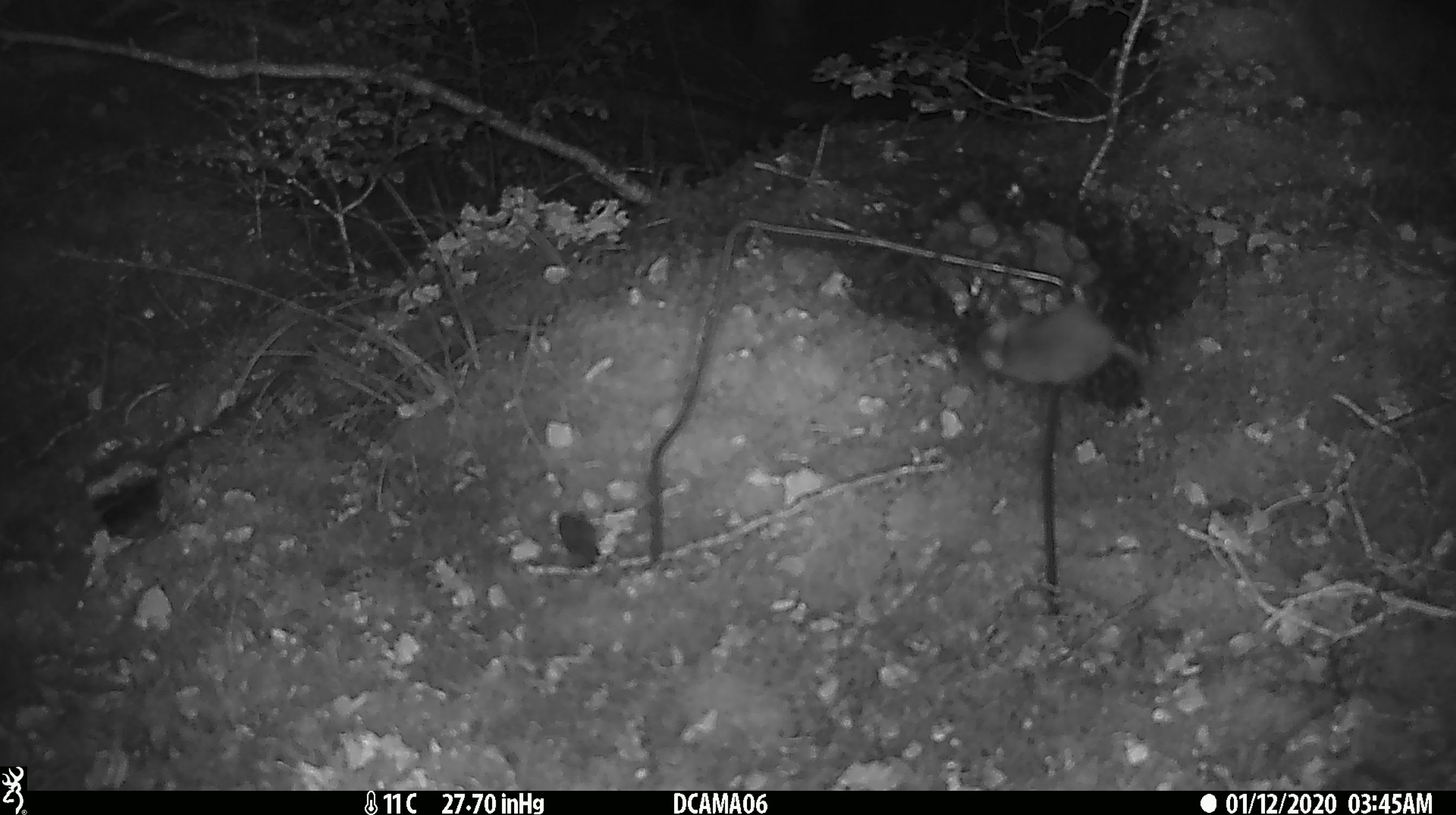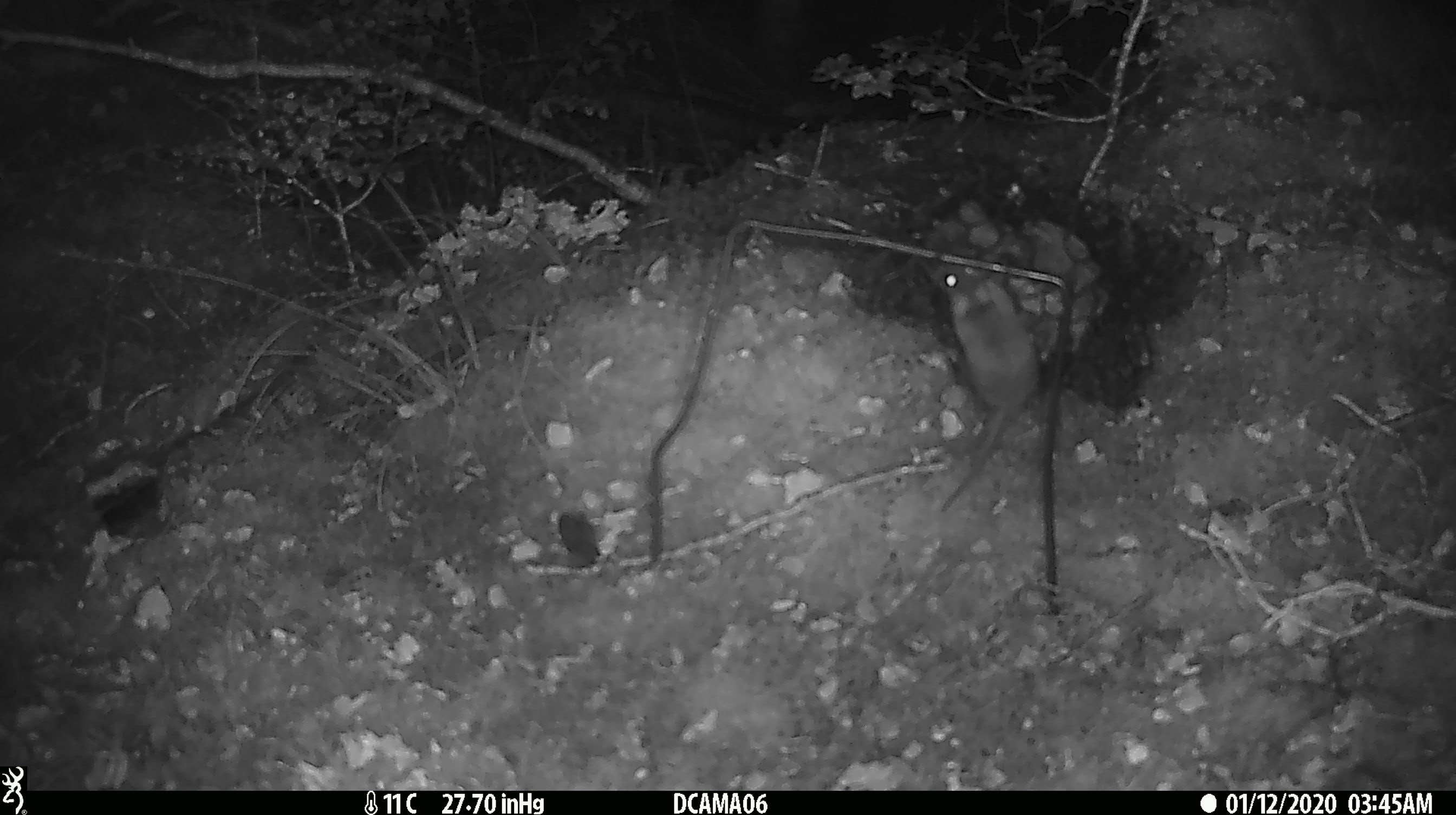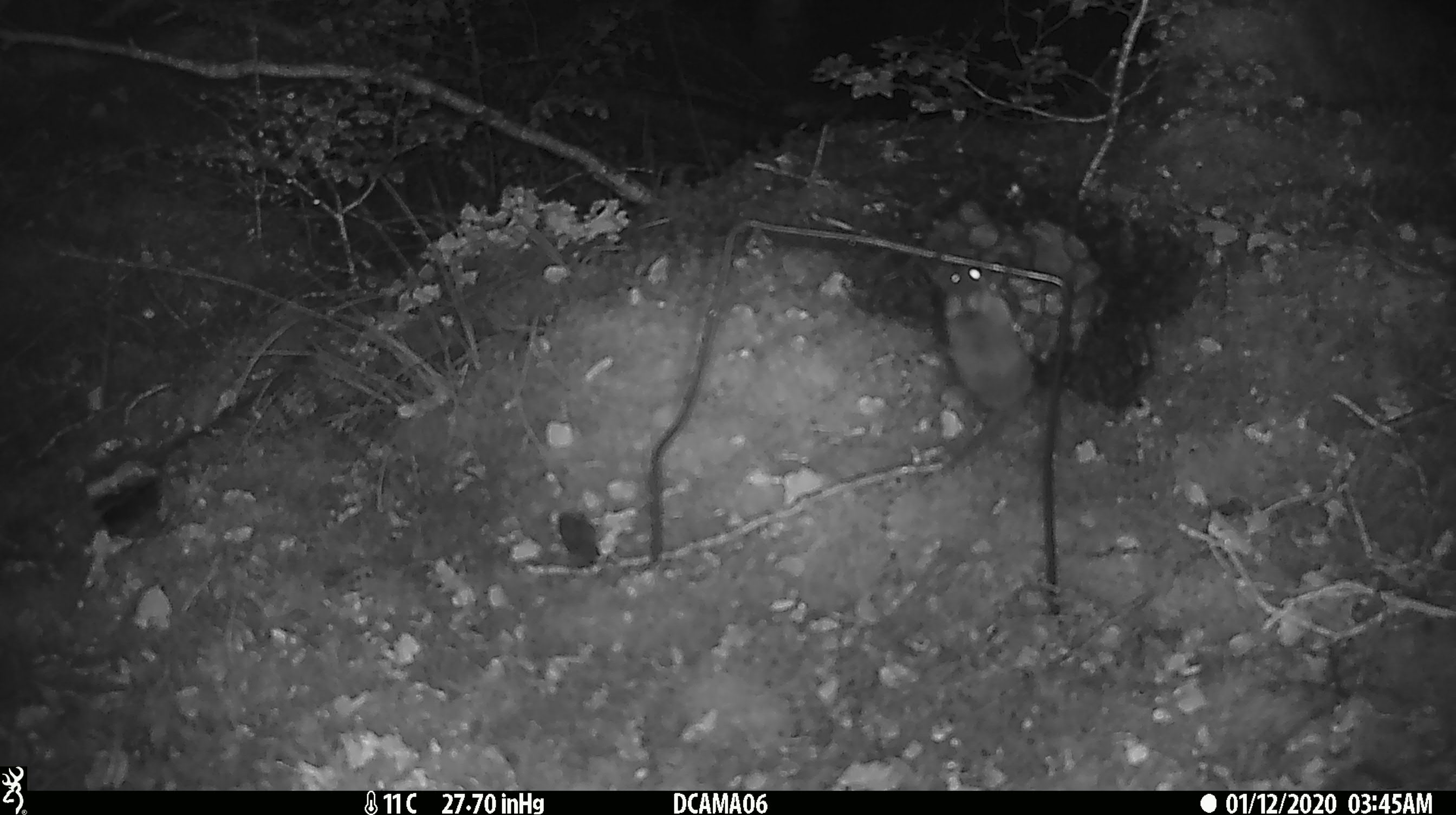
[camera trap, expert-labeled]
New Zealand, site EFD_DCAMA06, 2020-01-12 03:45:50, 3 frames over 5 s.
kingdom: Animalia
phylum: Chordata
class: Mammalia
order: Rodentia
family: Muridae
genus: Mus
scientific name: Mus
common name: mouse